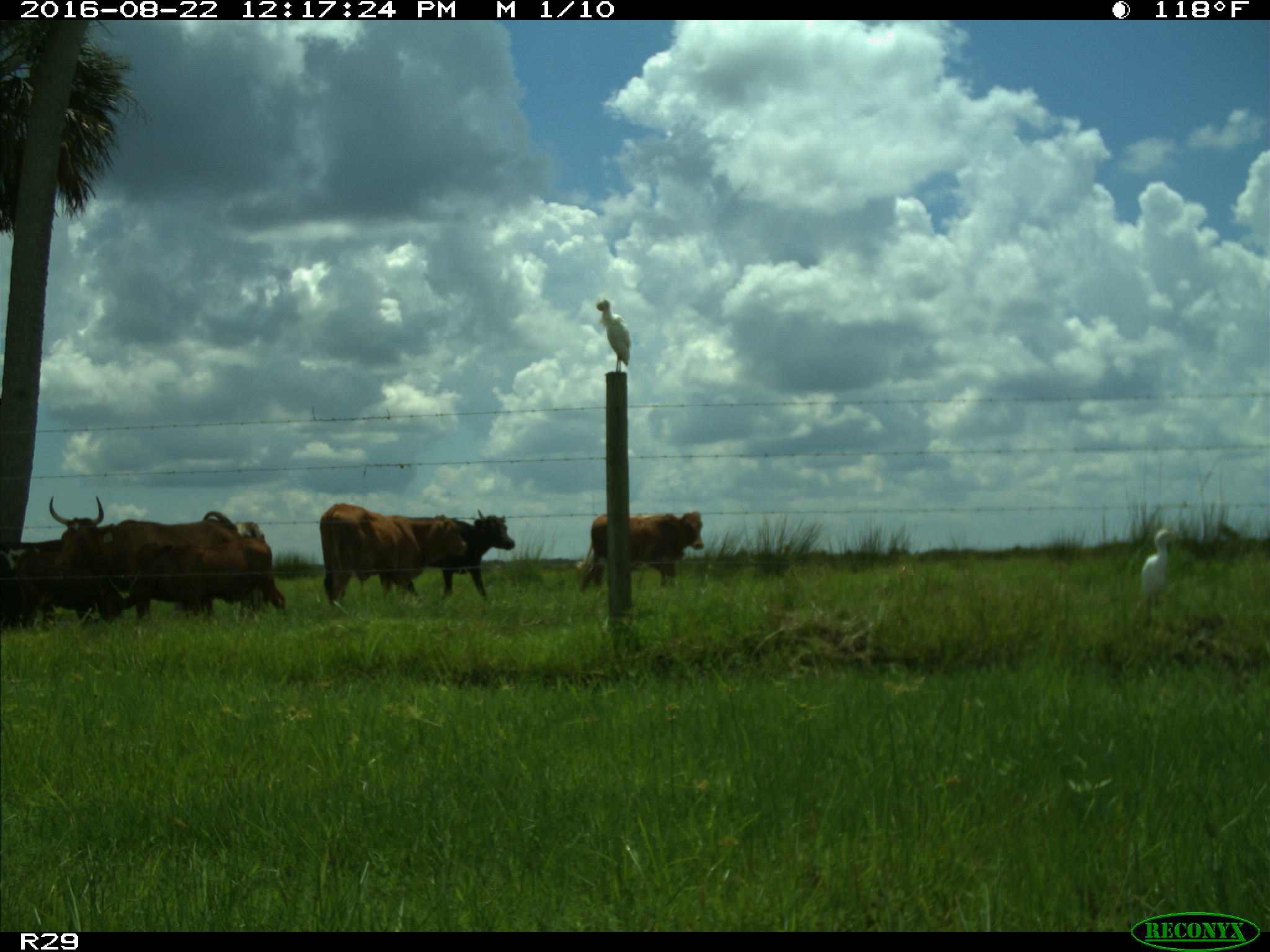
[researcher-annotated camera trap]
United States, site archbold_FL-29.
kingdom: Animalia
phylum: Chordata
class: Mammalia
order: Artiodactyla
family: Bovidae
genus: Bos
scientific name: Bos taurus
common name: domestic cow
Bos taurus (domestic cow).